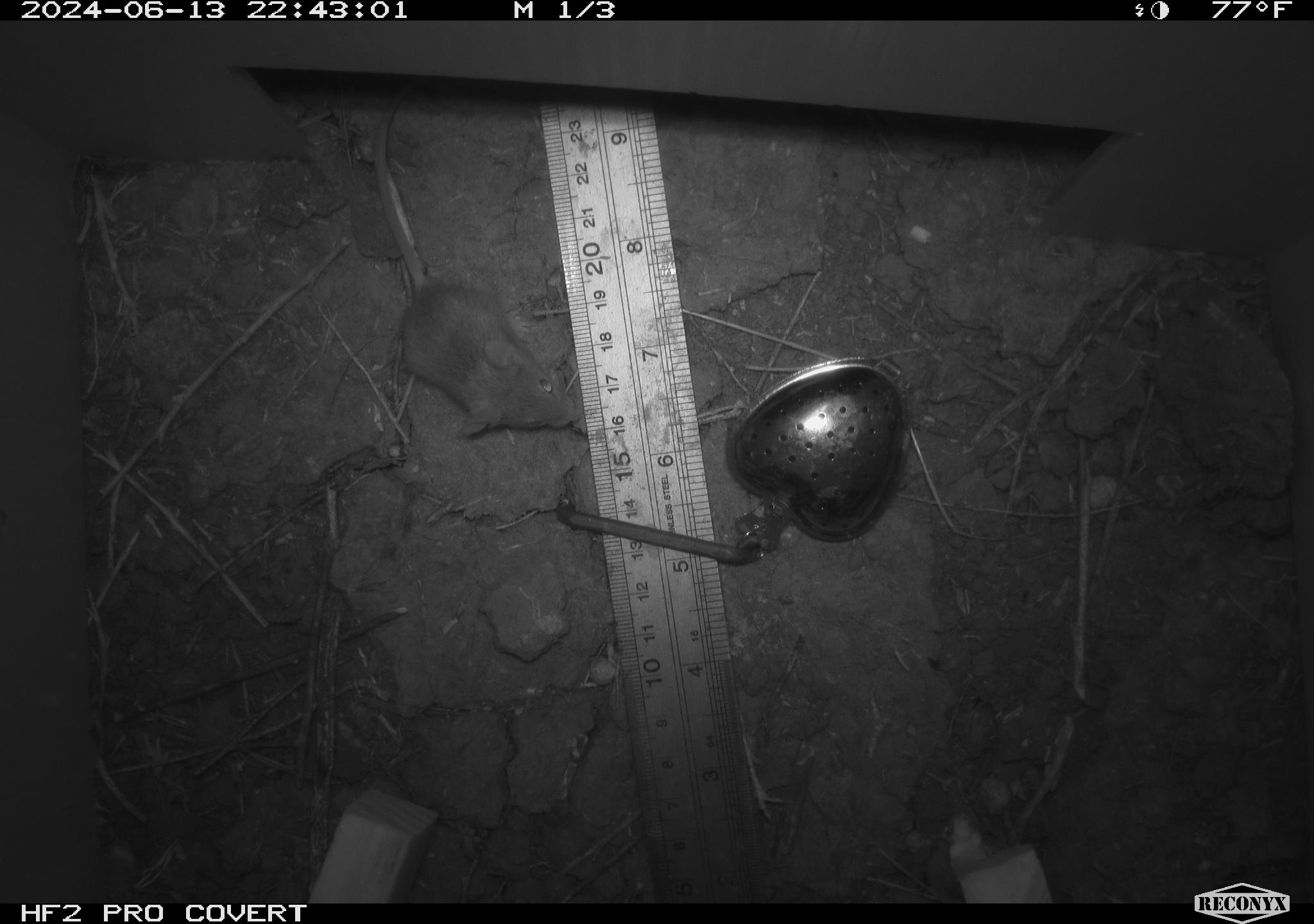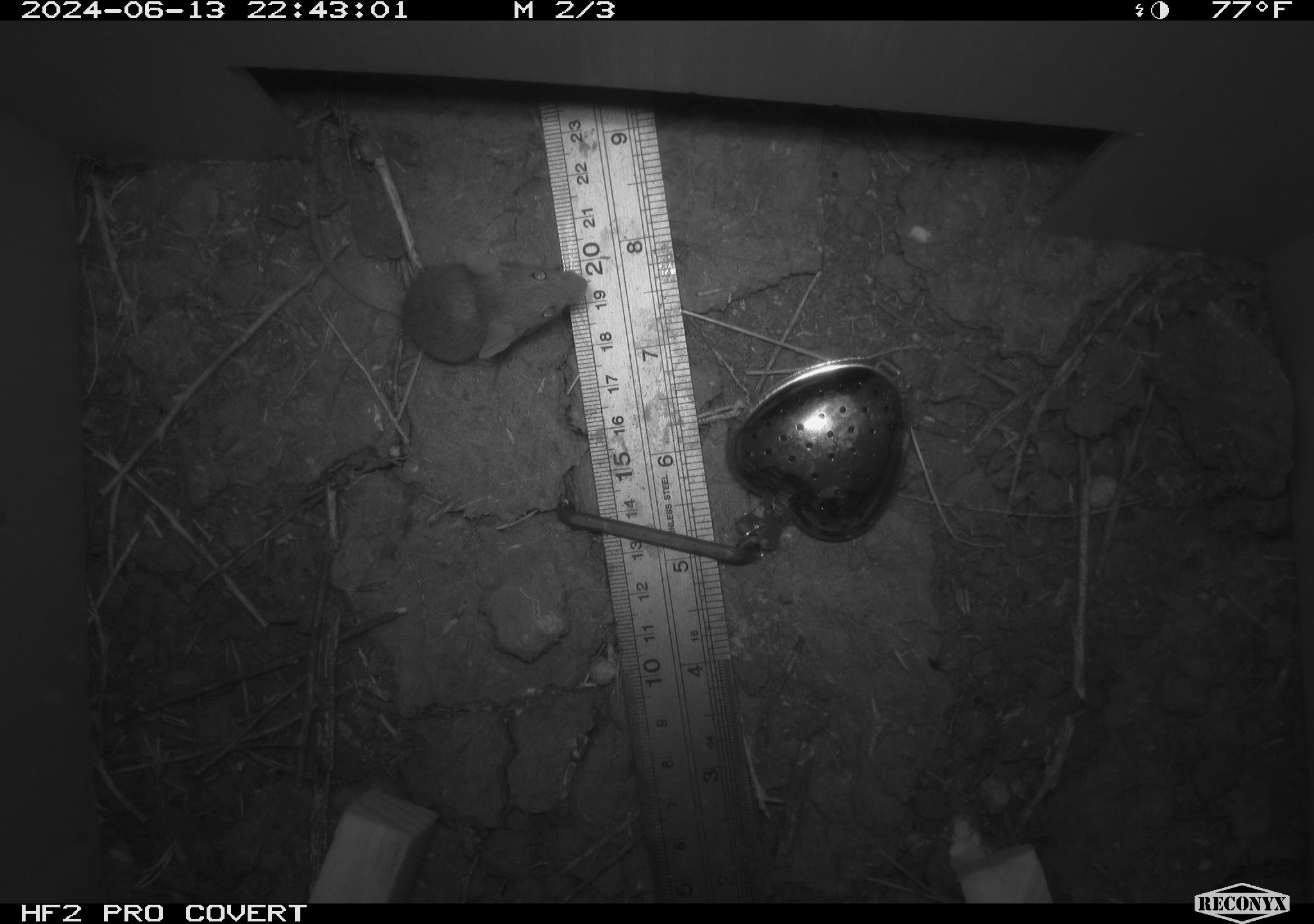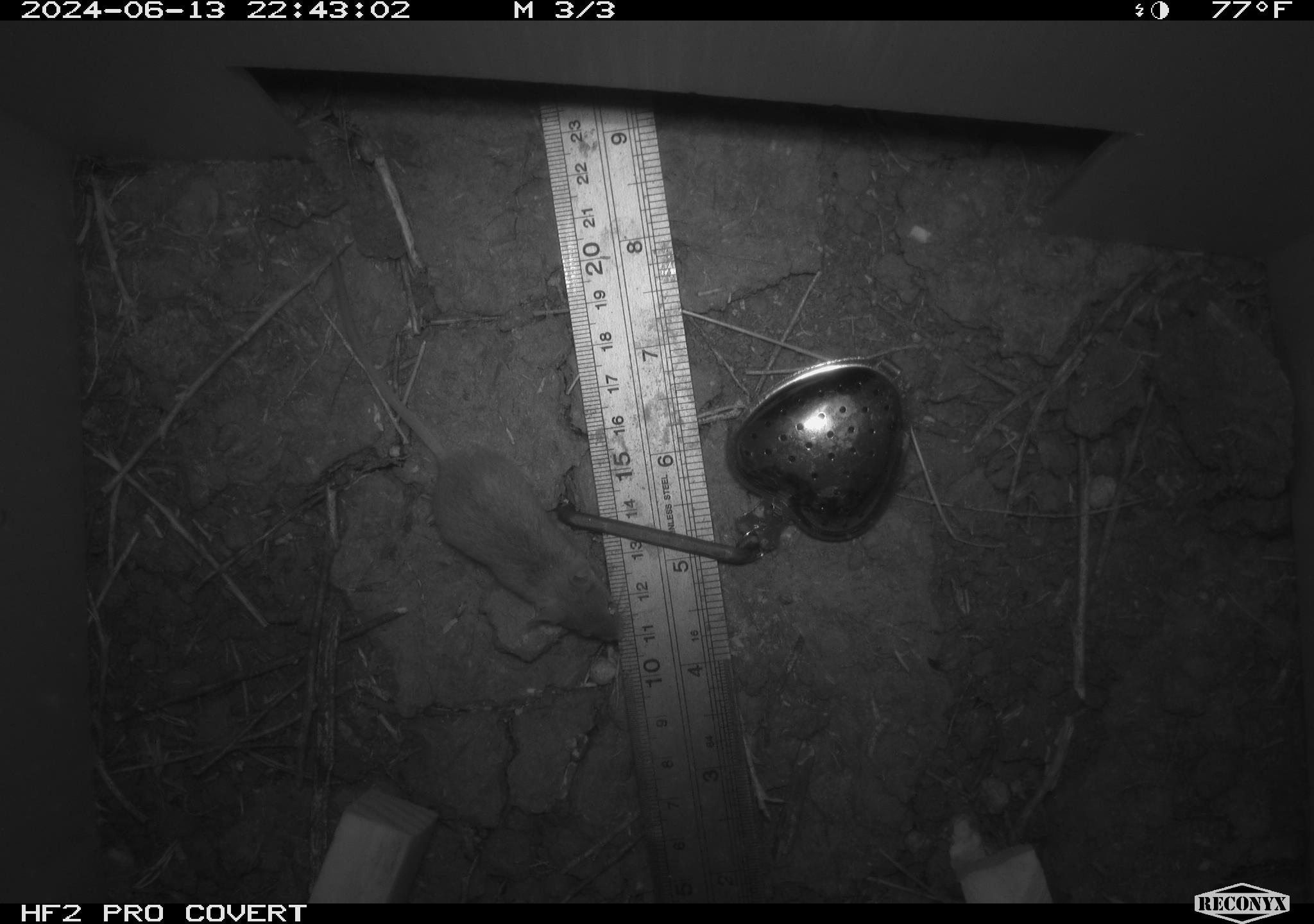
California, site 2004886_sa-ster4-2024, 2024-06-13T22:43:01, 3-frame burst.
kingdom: Animalia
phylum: Chordata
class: Mammalia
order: Rodentia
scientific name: Rodentia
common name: mouse species